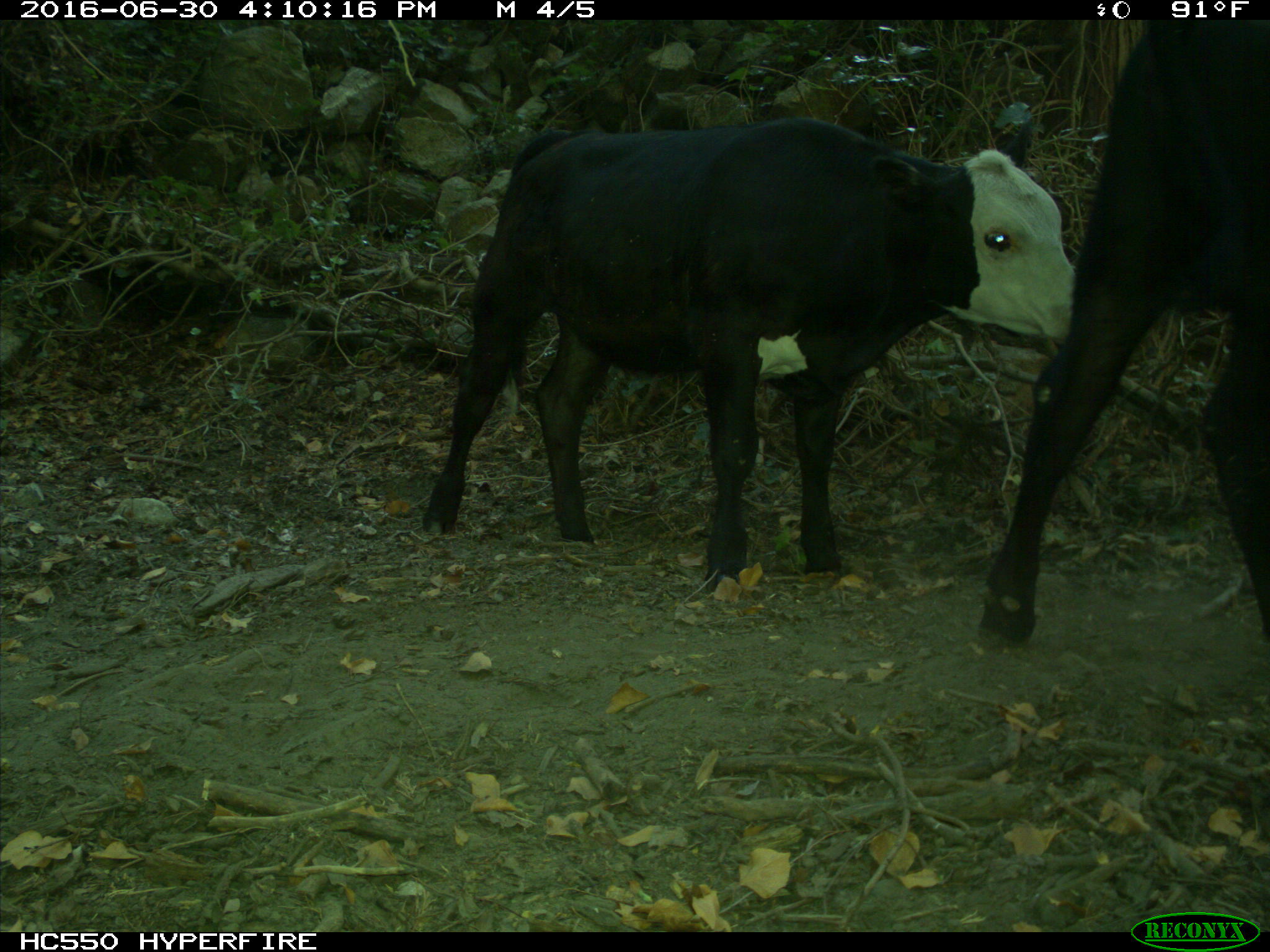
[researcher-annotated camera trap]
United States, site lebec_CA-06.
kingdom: Animalia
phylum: Chordata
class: Mammalia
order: Artiodactyla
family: Bovidae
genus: Bos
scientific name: Bos taurus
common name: domestic cow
Bos taurus (domestic cow).